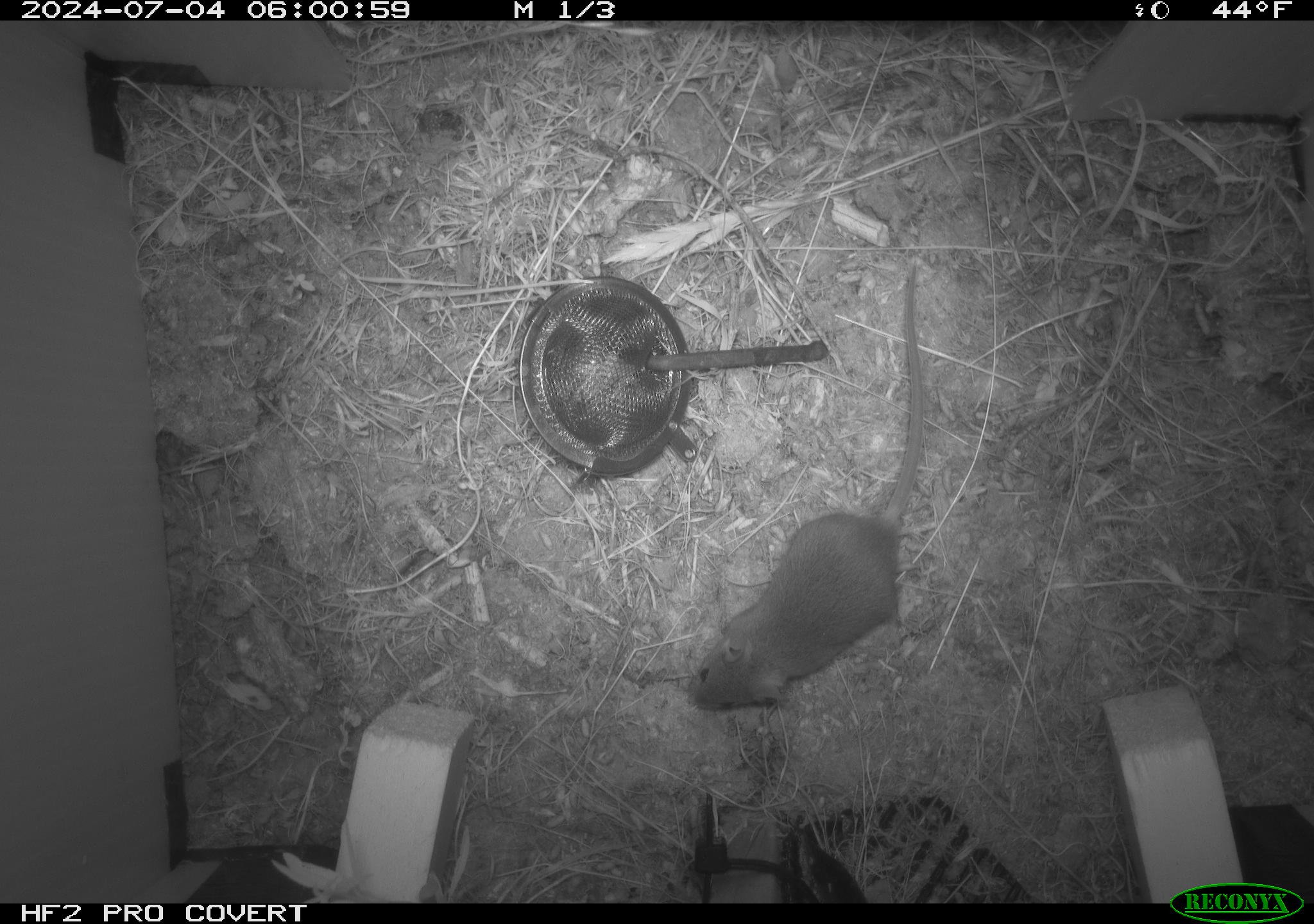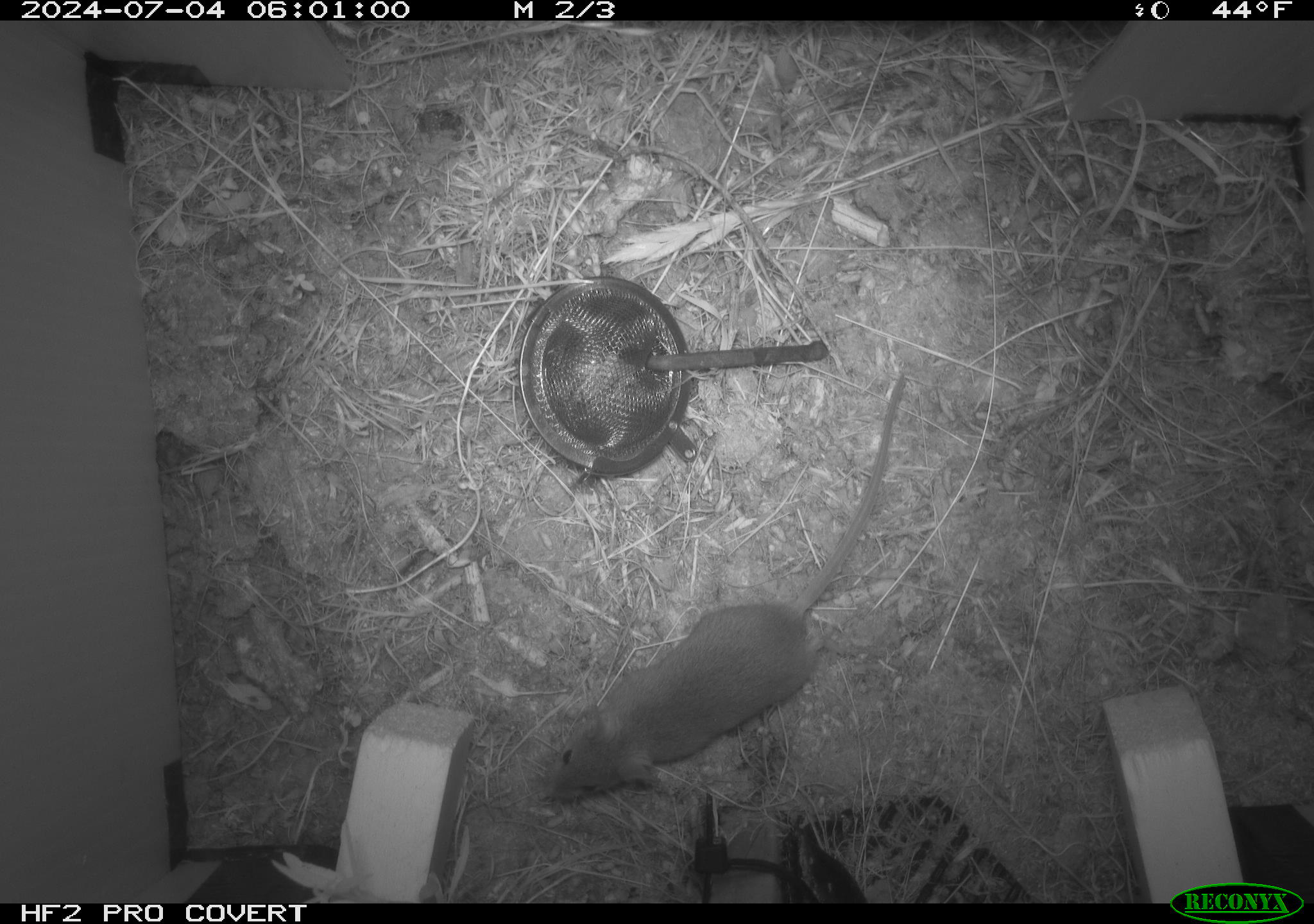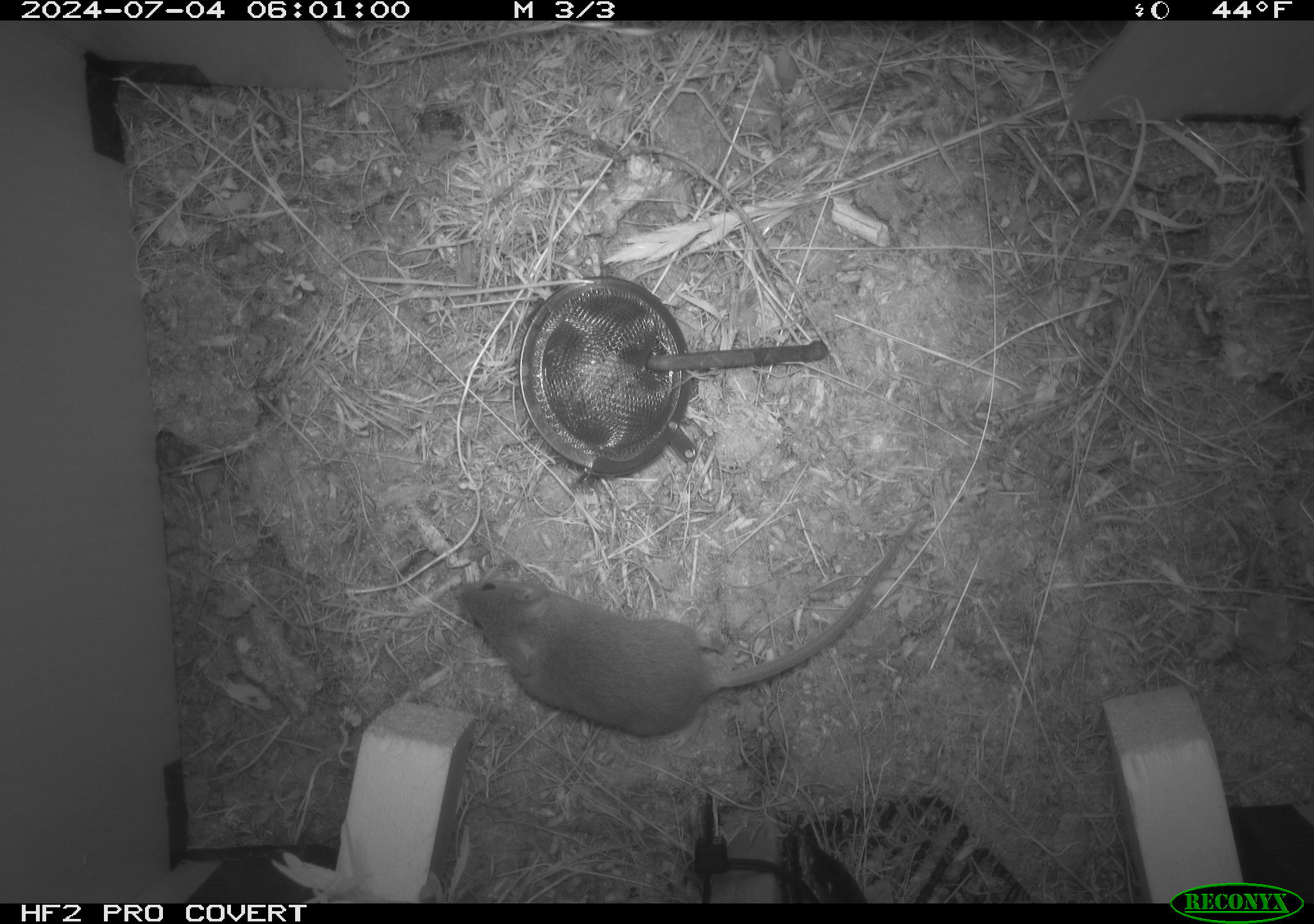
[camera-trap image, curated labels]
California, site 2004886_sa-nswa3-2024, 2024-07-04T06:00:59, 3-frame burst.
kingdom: Animalia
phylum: Chordata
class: Mammalia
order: Rodentia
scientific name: Rodentia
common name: rodent